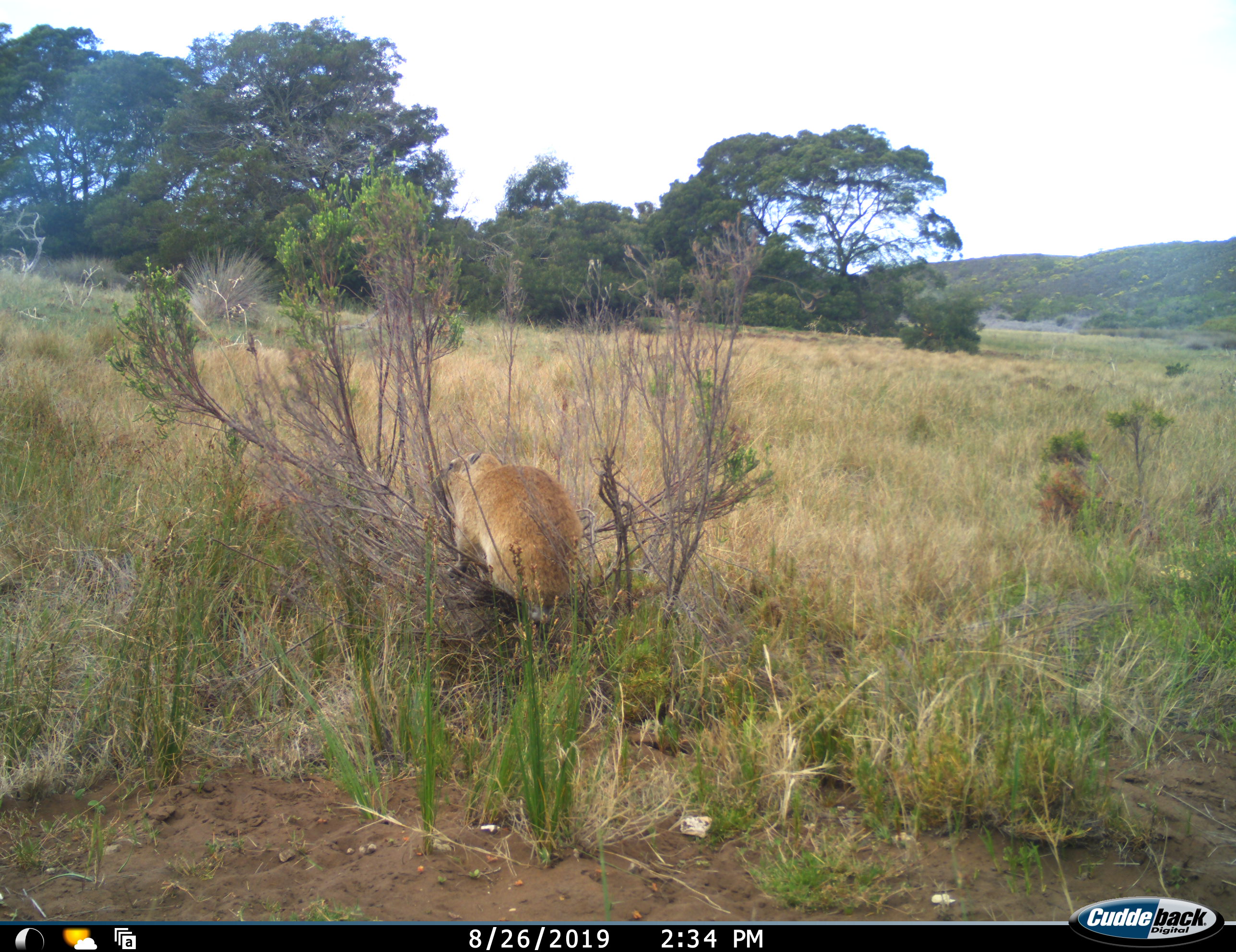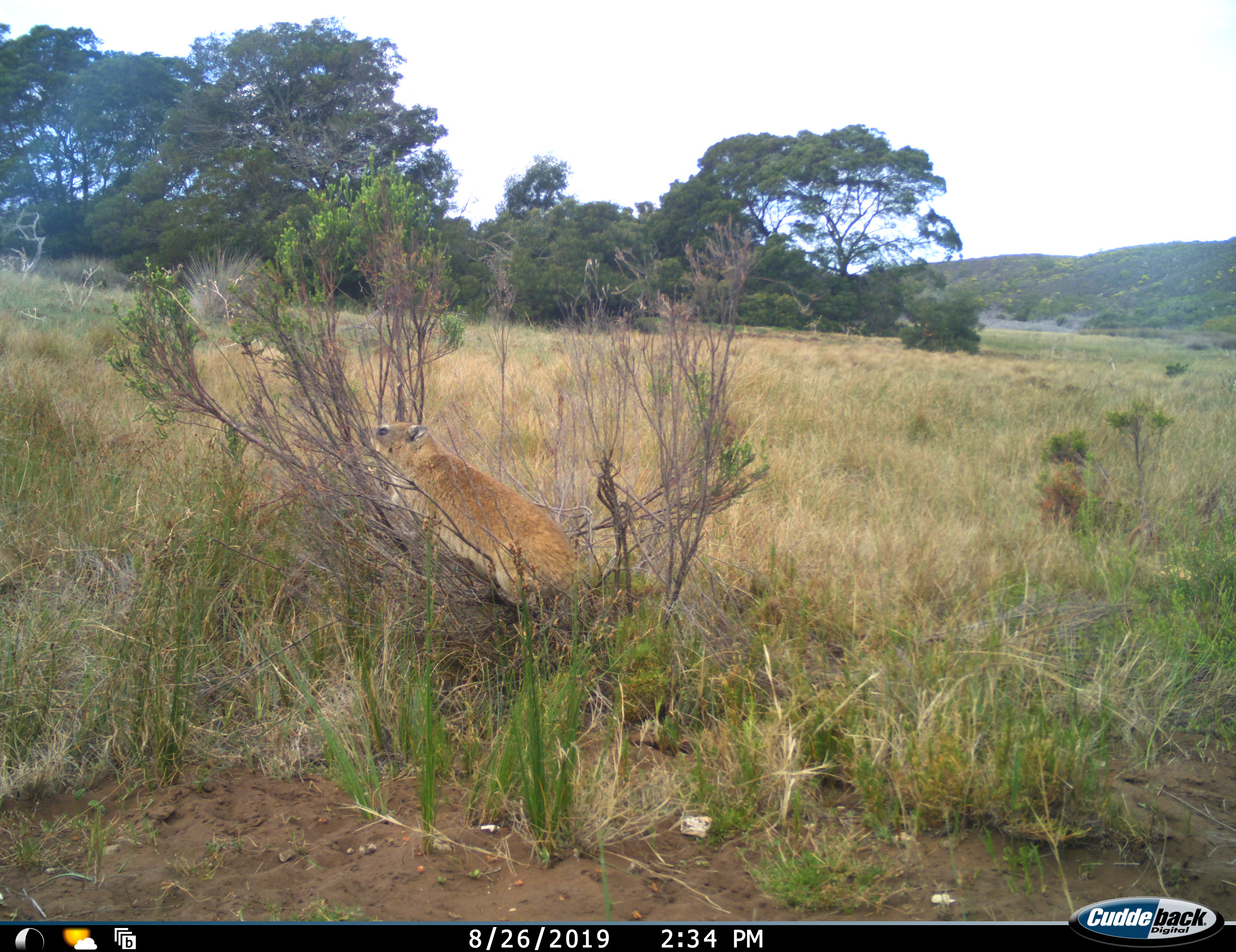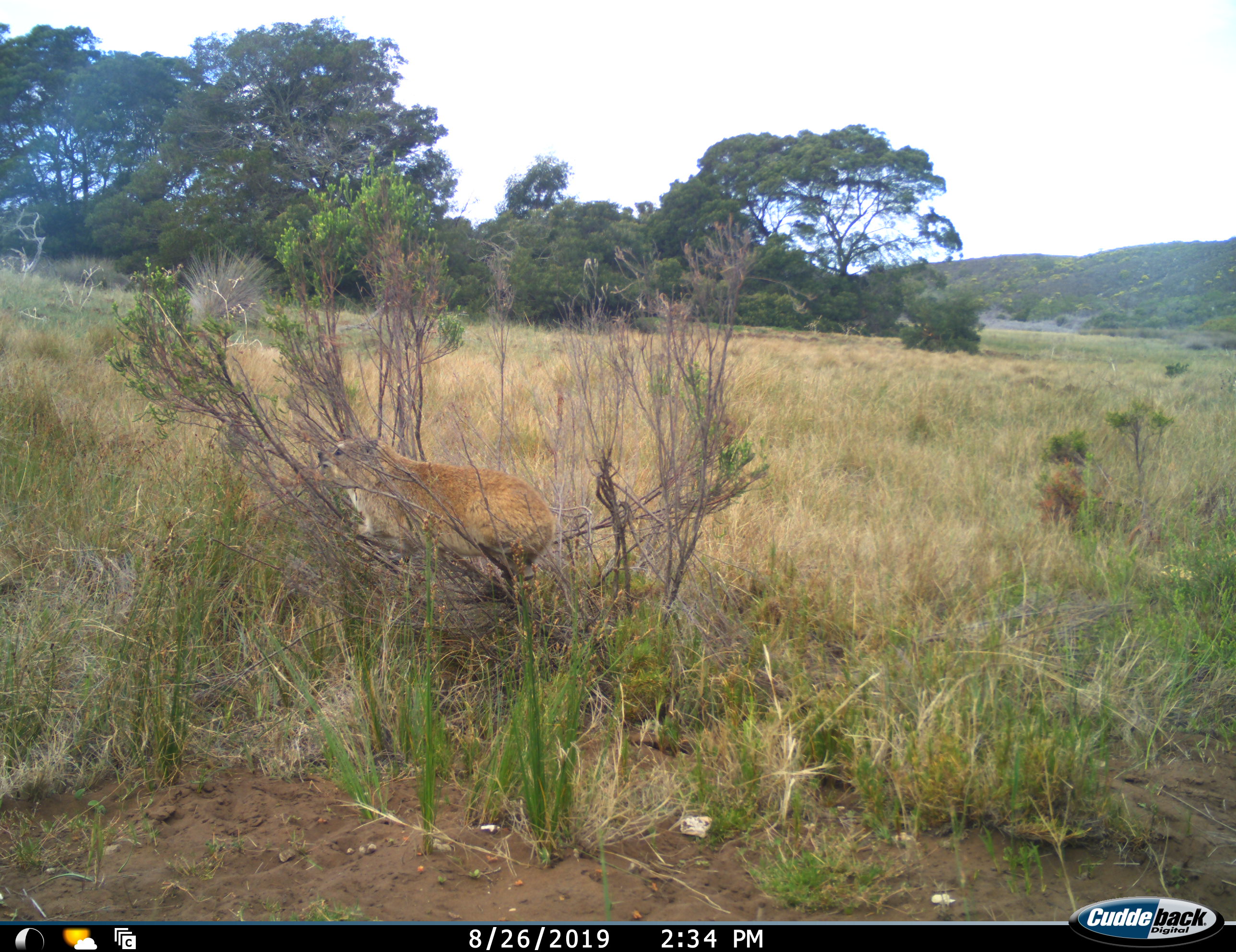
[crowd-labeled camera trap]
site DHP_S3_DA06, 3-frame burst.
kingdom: Animalia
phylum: Chordata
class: Mammalia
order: Hyracoidea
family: Procaviidae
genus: Procavia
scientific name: Procavia capensis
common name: rock hyrax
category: rockhyraxdassie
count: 1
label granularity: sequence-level